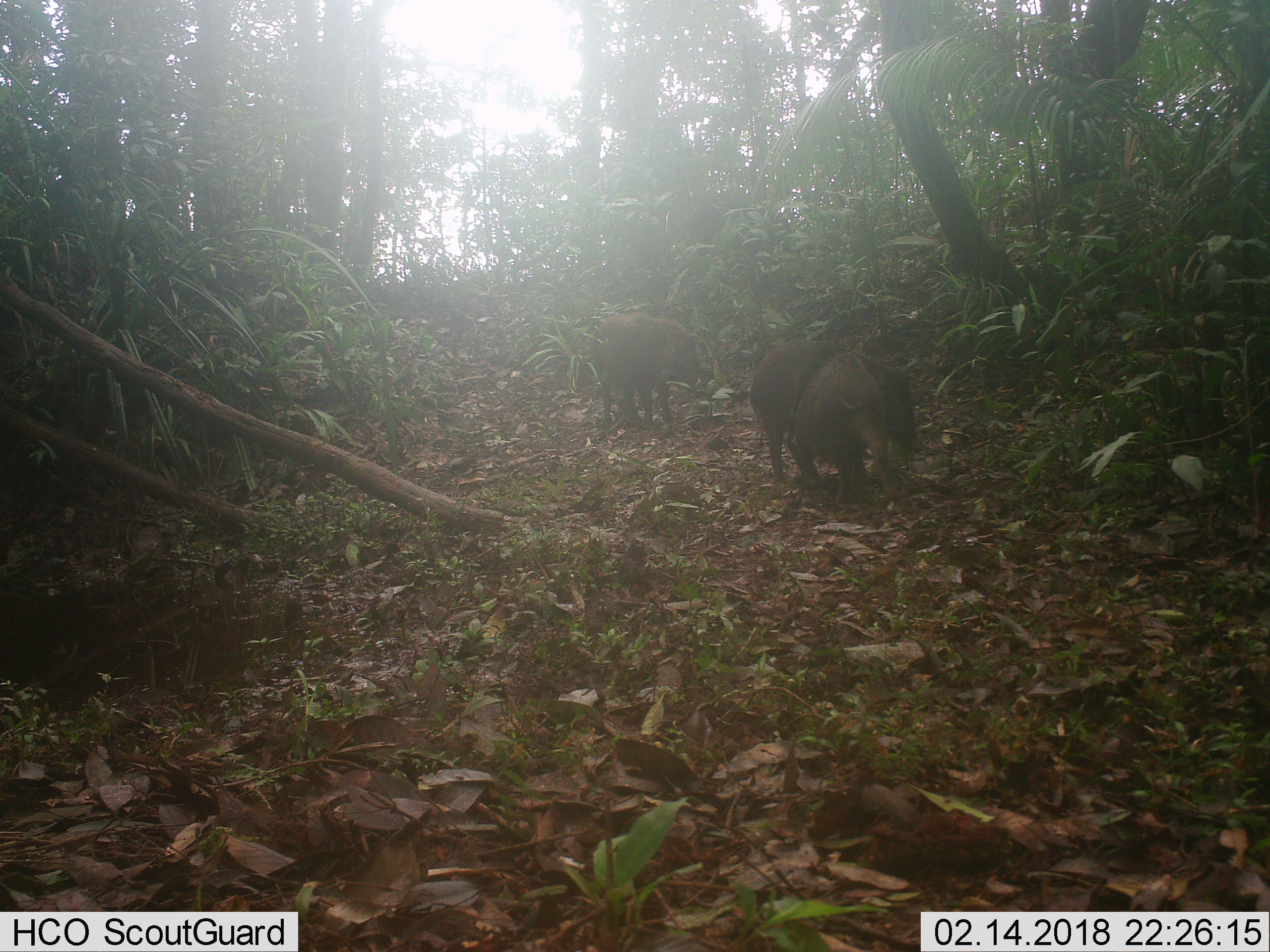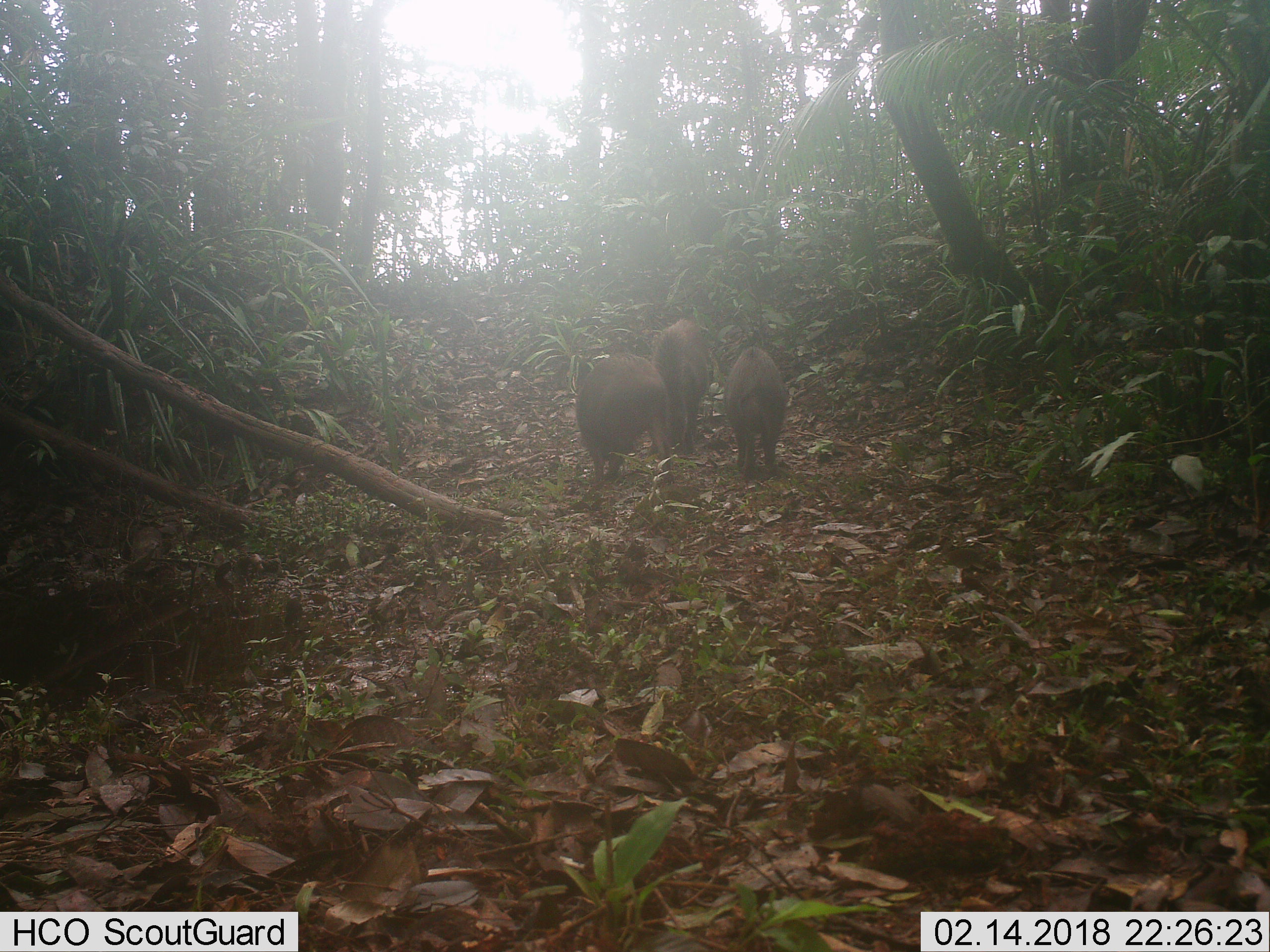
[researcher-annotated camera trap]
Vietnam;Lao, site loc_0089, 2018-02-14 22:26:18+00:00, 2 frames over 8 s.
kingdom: Animalia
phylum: Chordata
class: Mammalia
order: Artiodactyla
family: Suidae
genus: Sus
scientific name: Sus scrofa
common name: eurasian wild pig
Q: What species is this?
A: Eurasian wild pig (Sus scrofa).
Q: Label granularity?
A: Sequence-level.